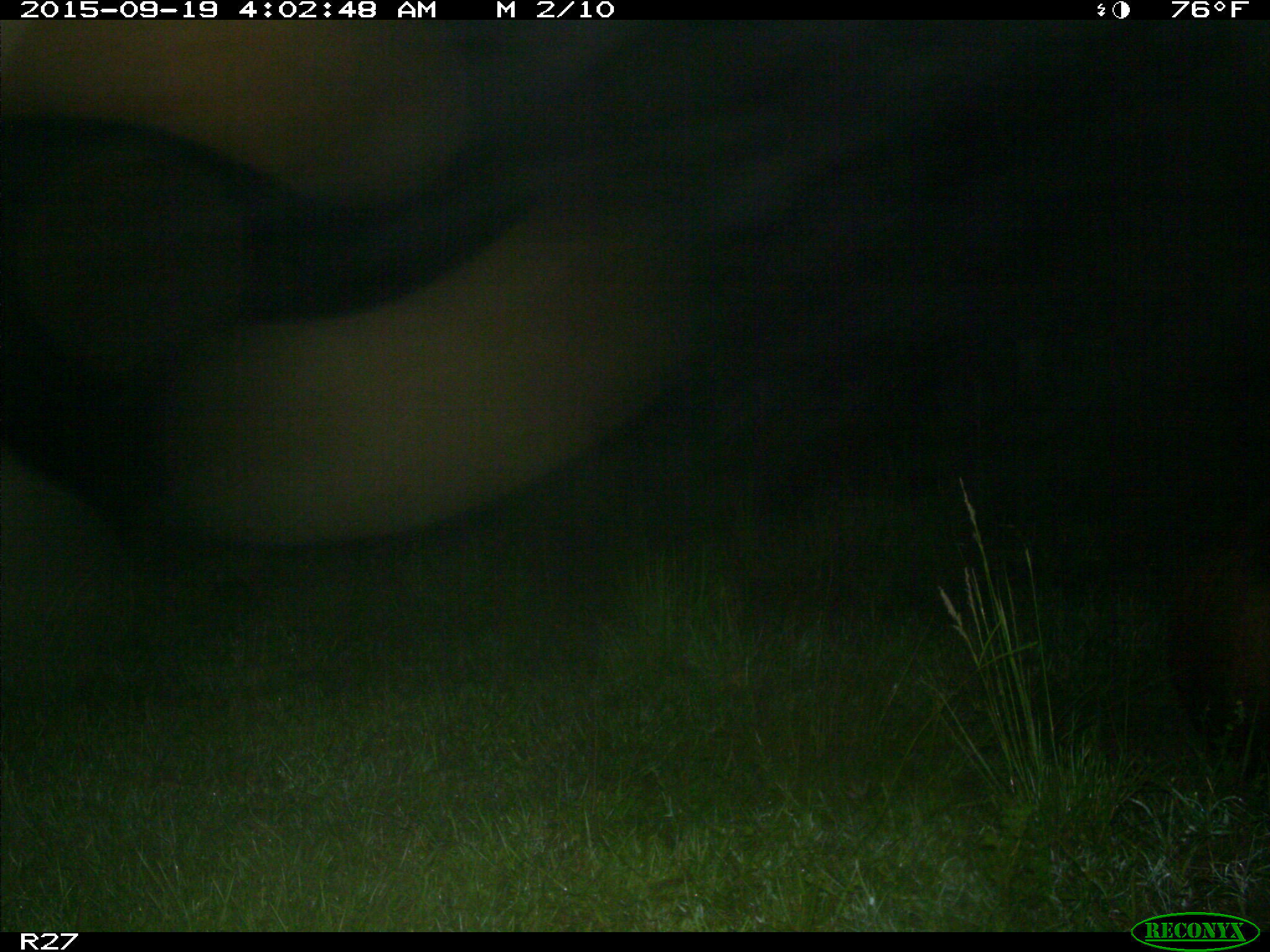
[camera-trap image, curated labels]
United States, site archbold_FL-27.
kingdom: Animalia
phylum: Chordata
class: Mammalia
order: Artiodactyla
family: Bovidae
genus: Bos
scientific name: Bos taurus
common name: domestic cow